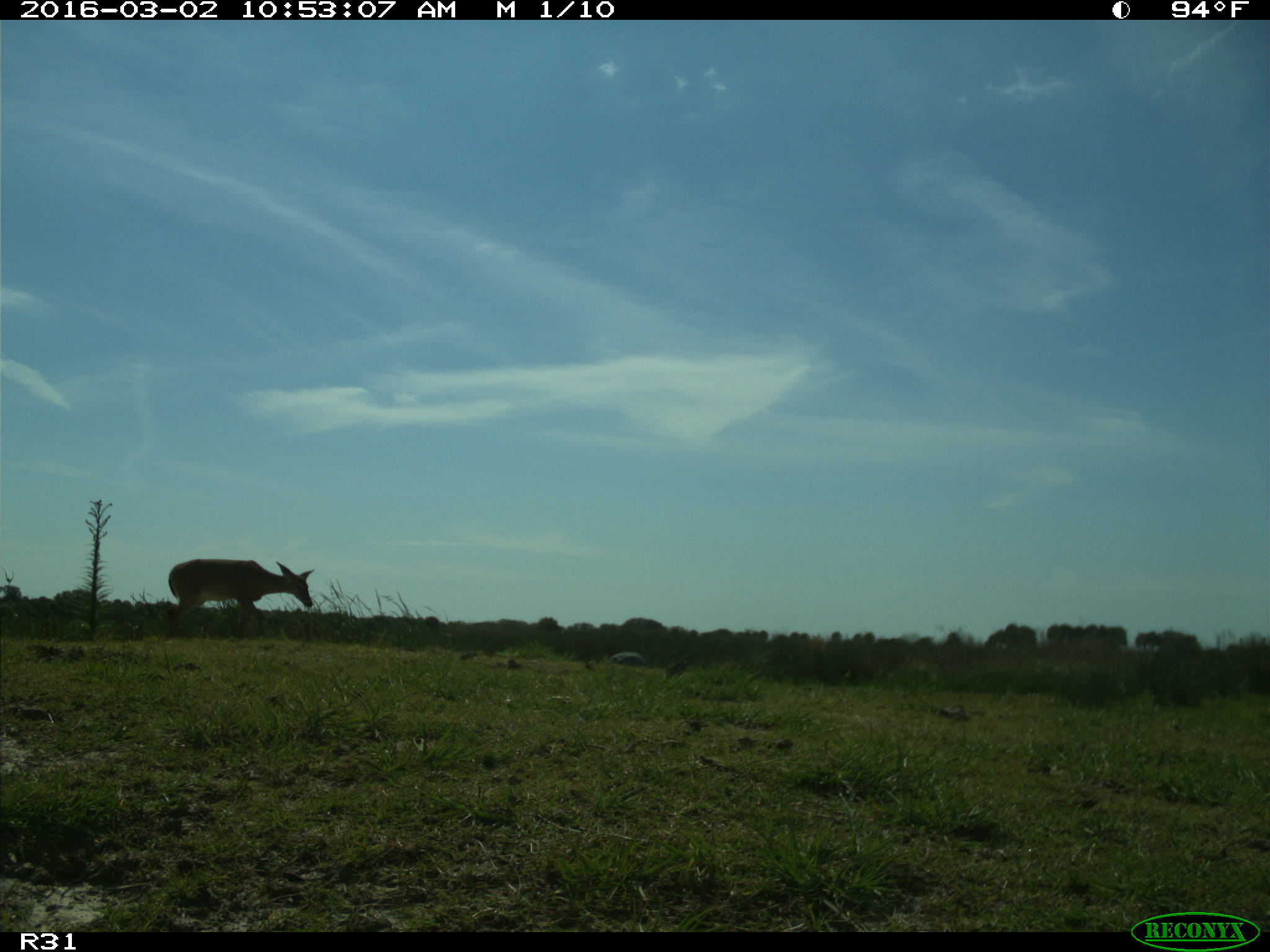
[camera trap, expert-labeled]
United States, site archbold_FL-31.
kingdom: Animalia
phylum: Chordata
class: Mammalia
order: Artiodactyla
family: Cervidae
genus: Odocoileus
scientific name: Odocoileus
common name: deer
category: unidentified deer